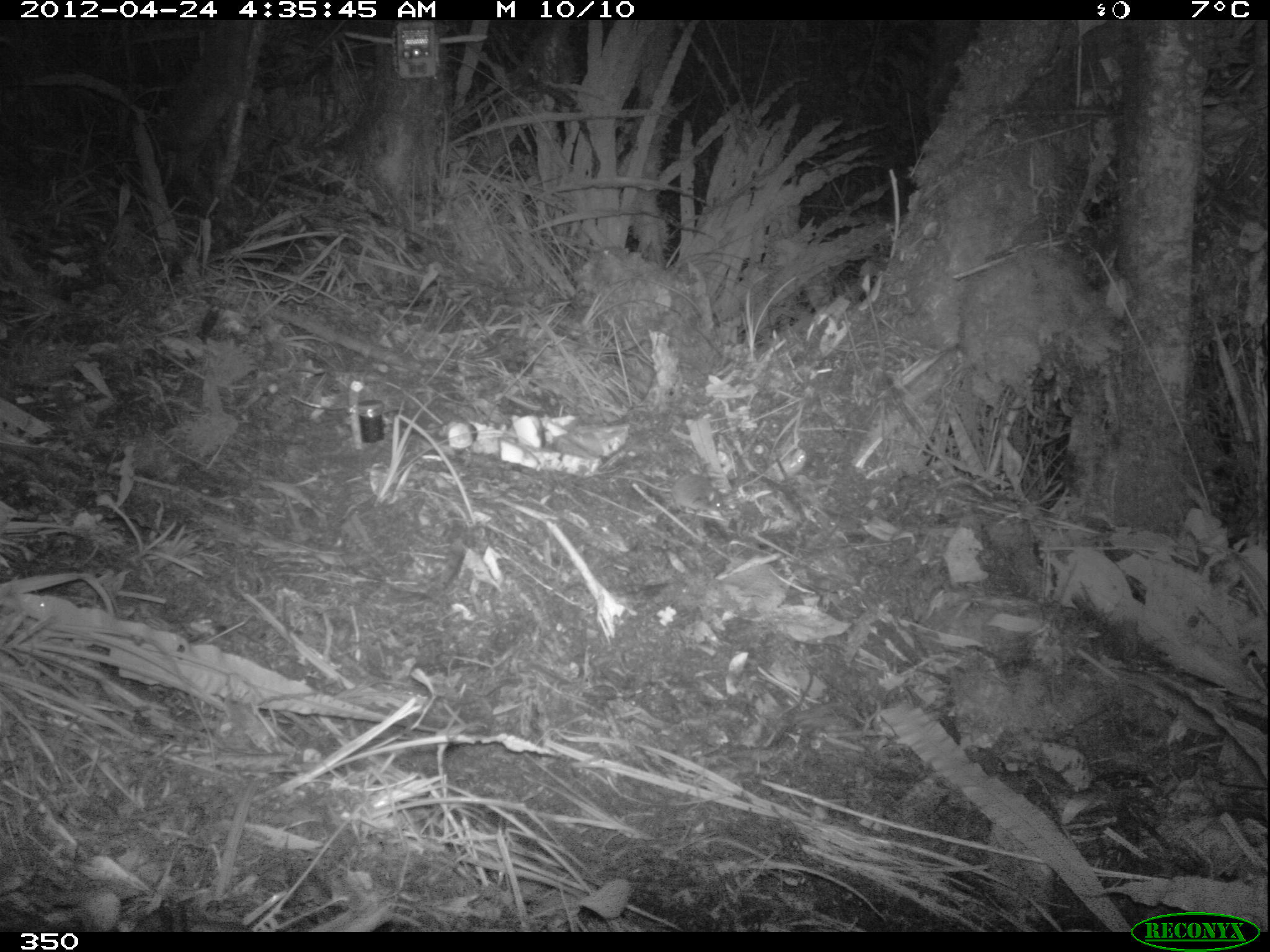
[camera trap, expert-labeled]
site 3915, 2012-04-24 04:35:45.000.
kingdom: Animalia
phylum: Chordata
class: Mammalia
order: Rodentia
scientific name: Rodentia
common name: rodents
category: unknown rodent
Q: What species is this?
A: Unknown rodent (rodents) (Rodentia).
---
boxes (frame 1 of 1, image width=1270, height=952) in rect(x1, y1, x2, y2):
unknown rodent: rect(609, 473, 722, 518)